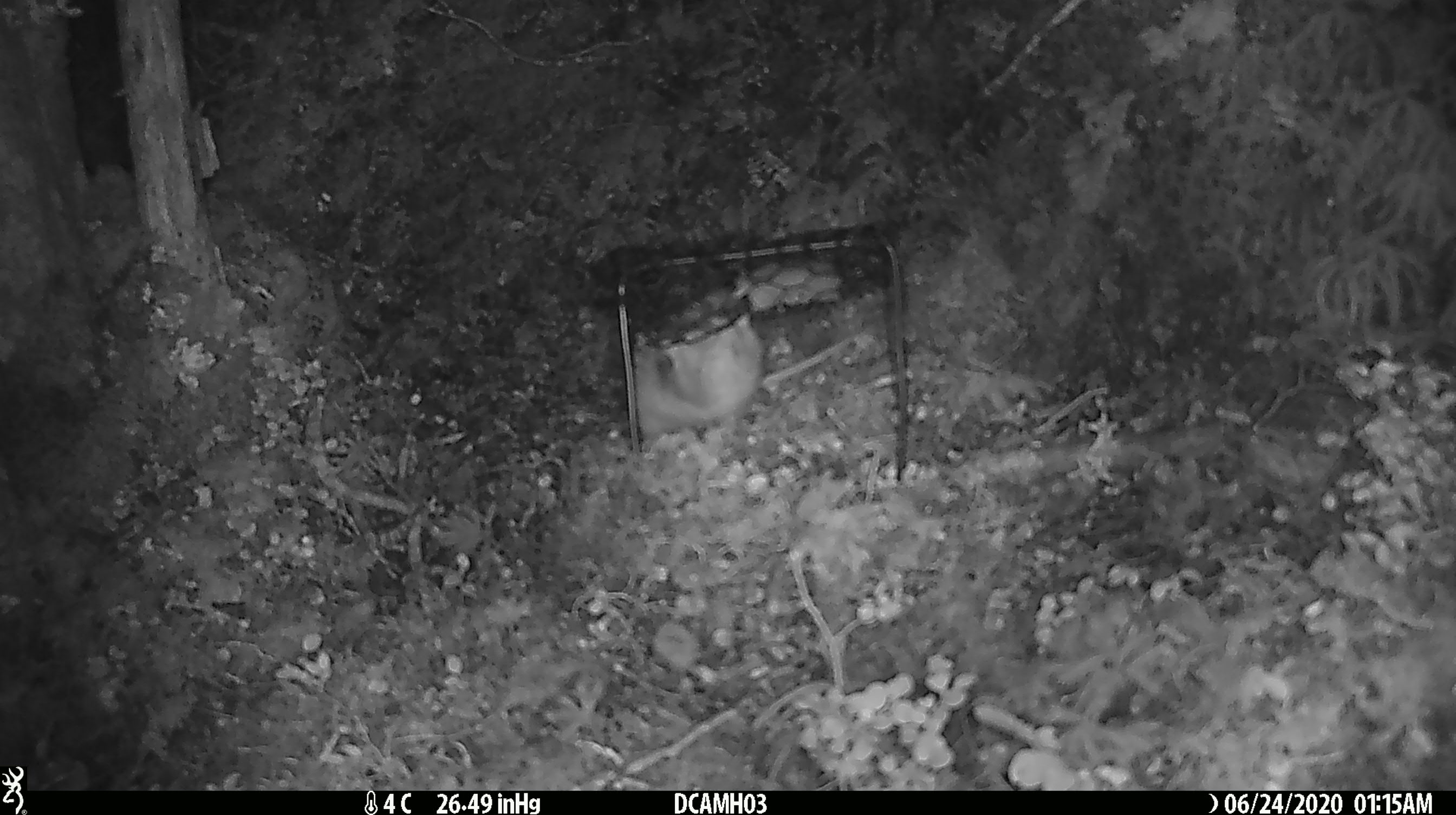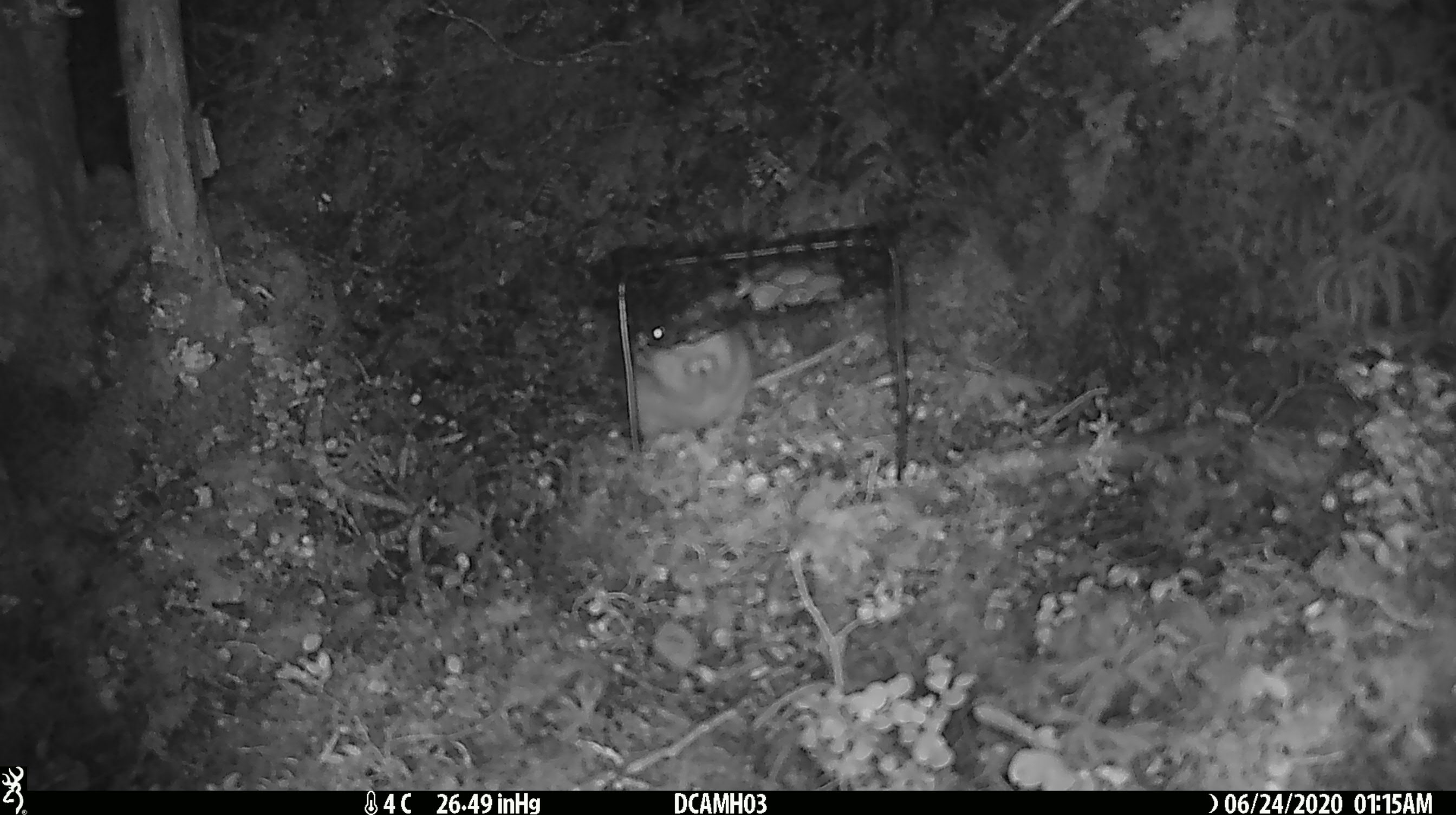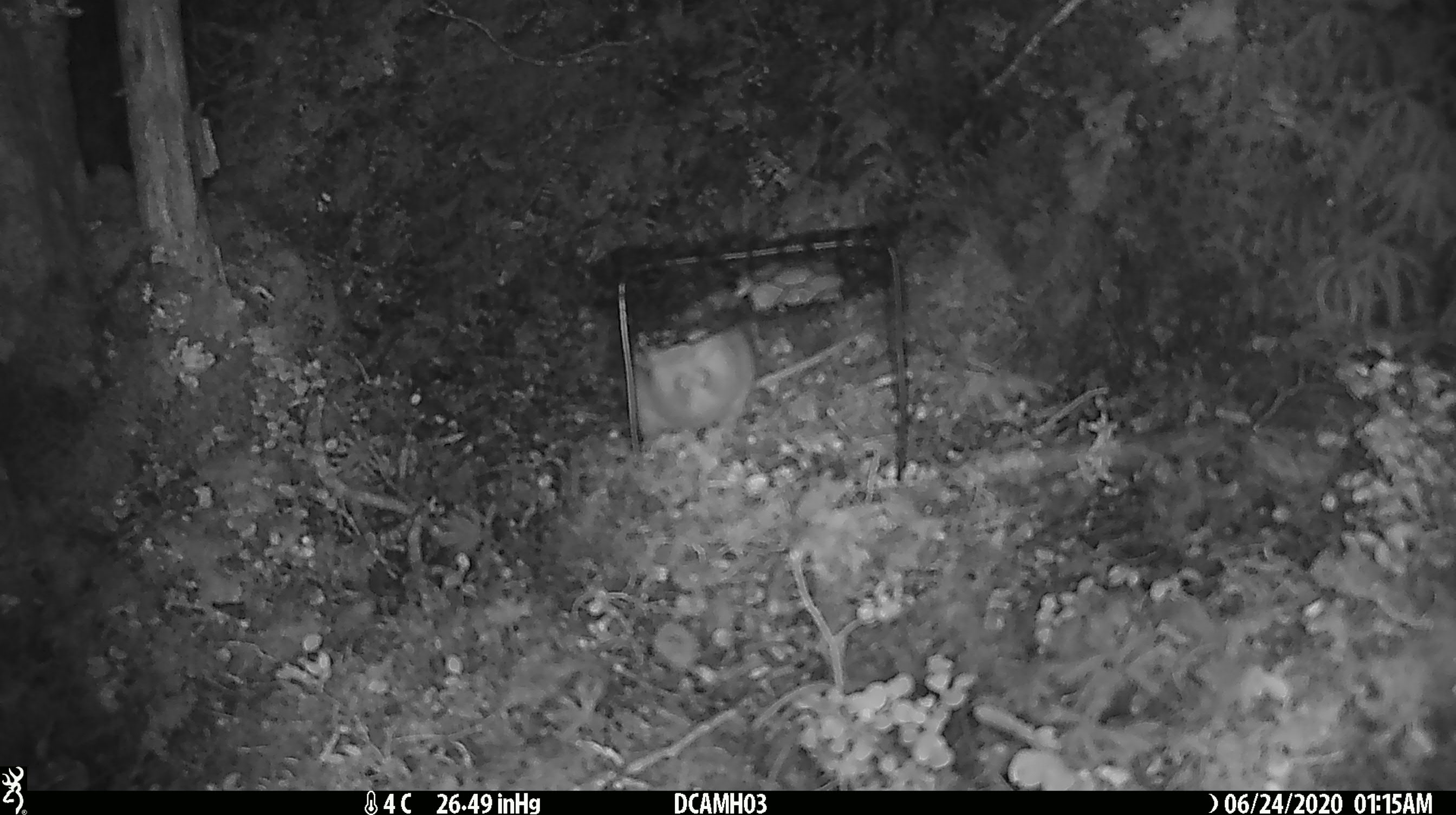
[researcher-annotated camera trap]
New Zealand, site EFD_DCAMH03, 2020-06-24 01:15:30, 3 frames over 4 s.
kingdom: Animalia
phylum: Chordata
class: Mammalia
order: Rodentia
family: Muridae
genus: Rattus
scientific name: Rattus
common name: rat